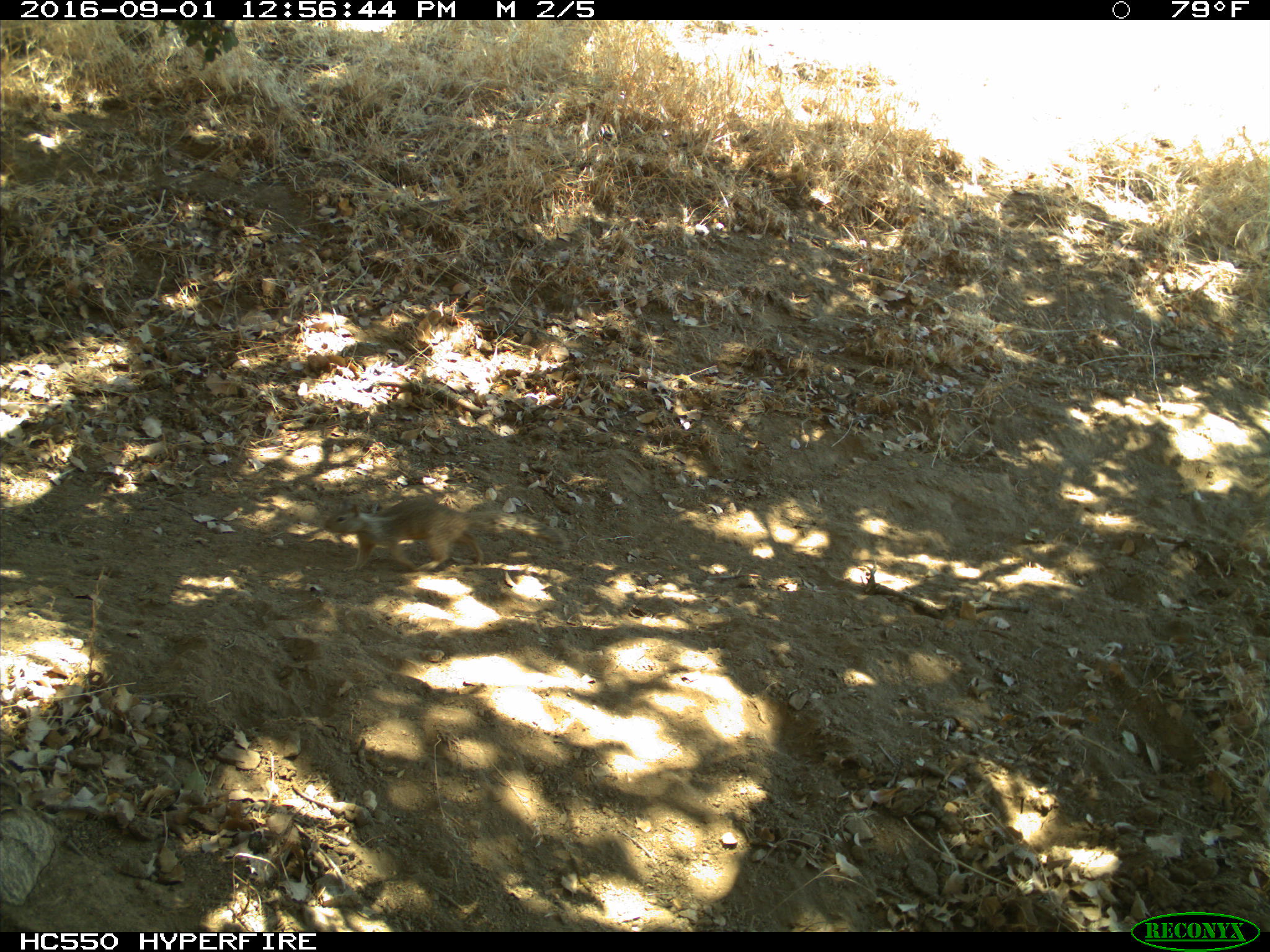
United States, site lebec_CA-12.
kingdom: Animalia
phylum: Chordata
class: Mammalia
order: Rodentia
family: Sciuridae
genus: Otospermophilus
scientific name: Otospermophilus beecheyi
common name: california ground squirrel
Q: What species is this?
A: Otospermophilus beecheyi (california ground squirrel).